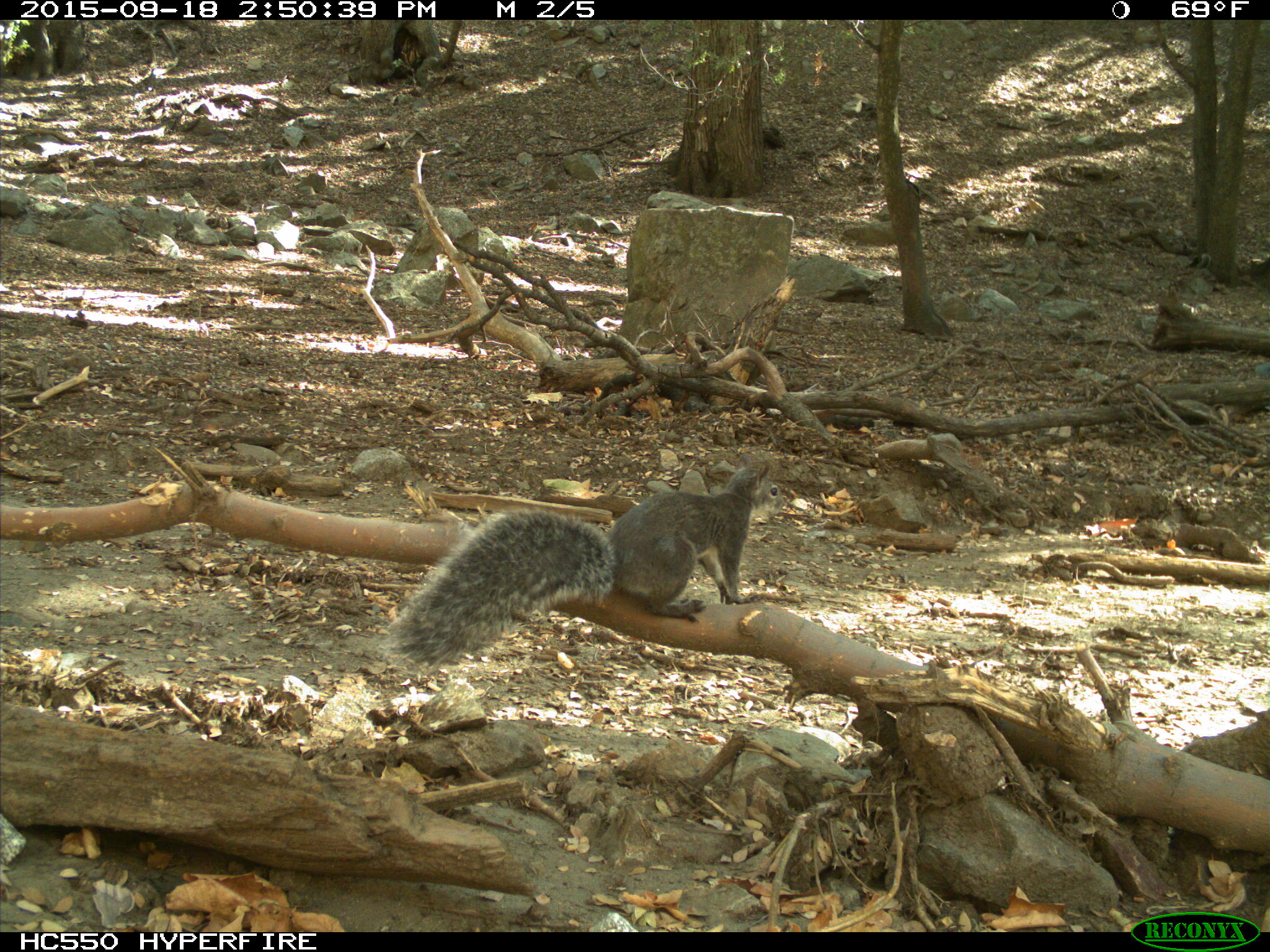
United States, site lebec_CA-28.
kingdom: Animalia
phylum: Chordata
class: Mammalia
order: Rodentia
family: Sciuridae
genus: Sciurus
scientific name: Sciurus carolinensis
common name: eastern gray squirrel